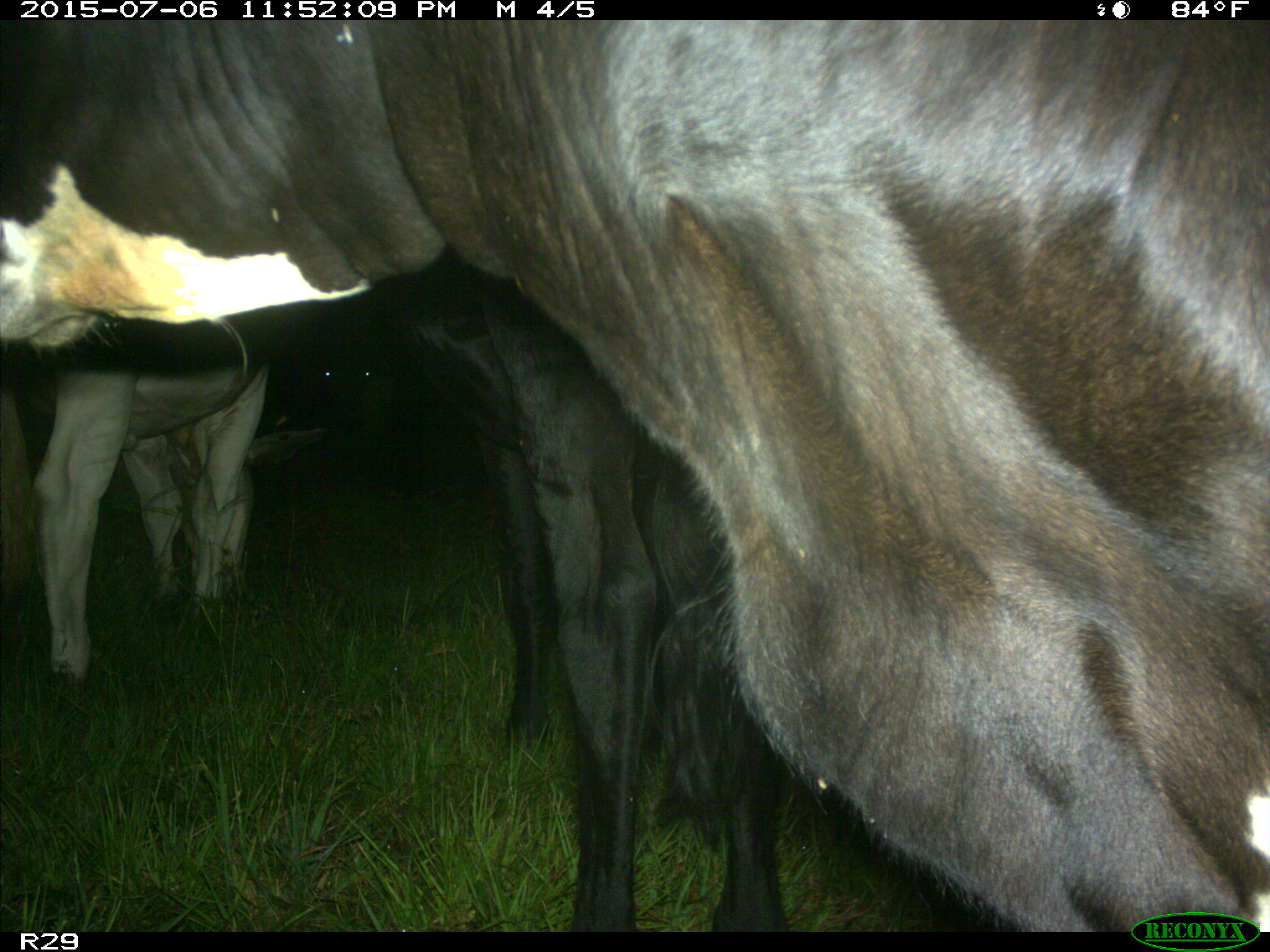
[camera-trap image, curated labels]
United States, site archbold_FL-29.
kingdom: Animalia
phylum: Chordata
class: Mammalia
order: Artiodactyla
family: Bovidae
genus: Bos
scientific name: Bos taurus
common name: domestic cow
Bos taurus (domestic cow).